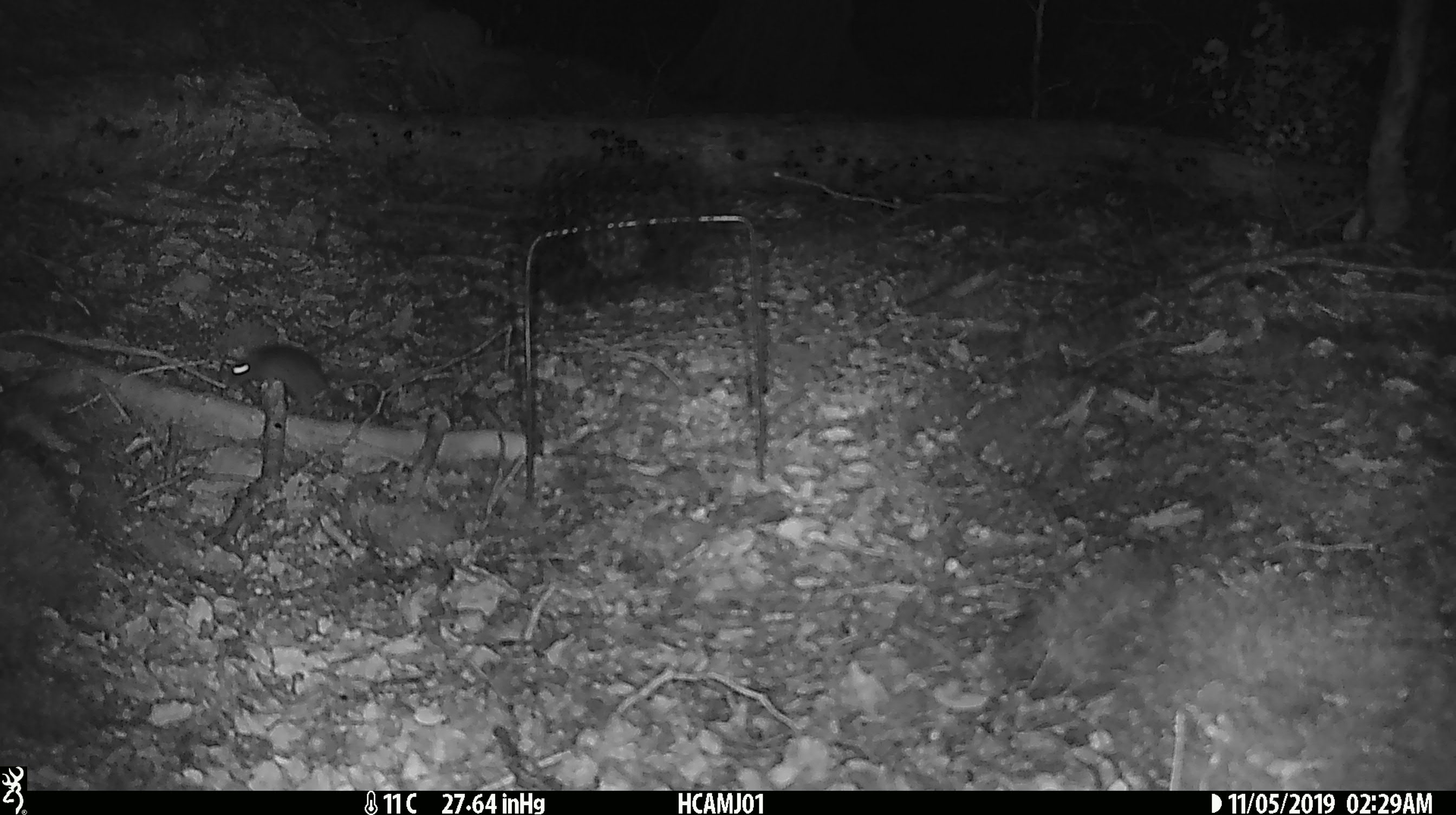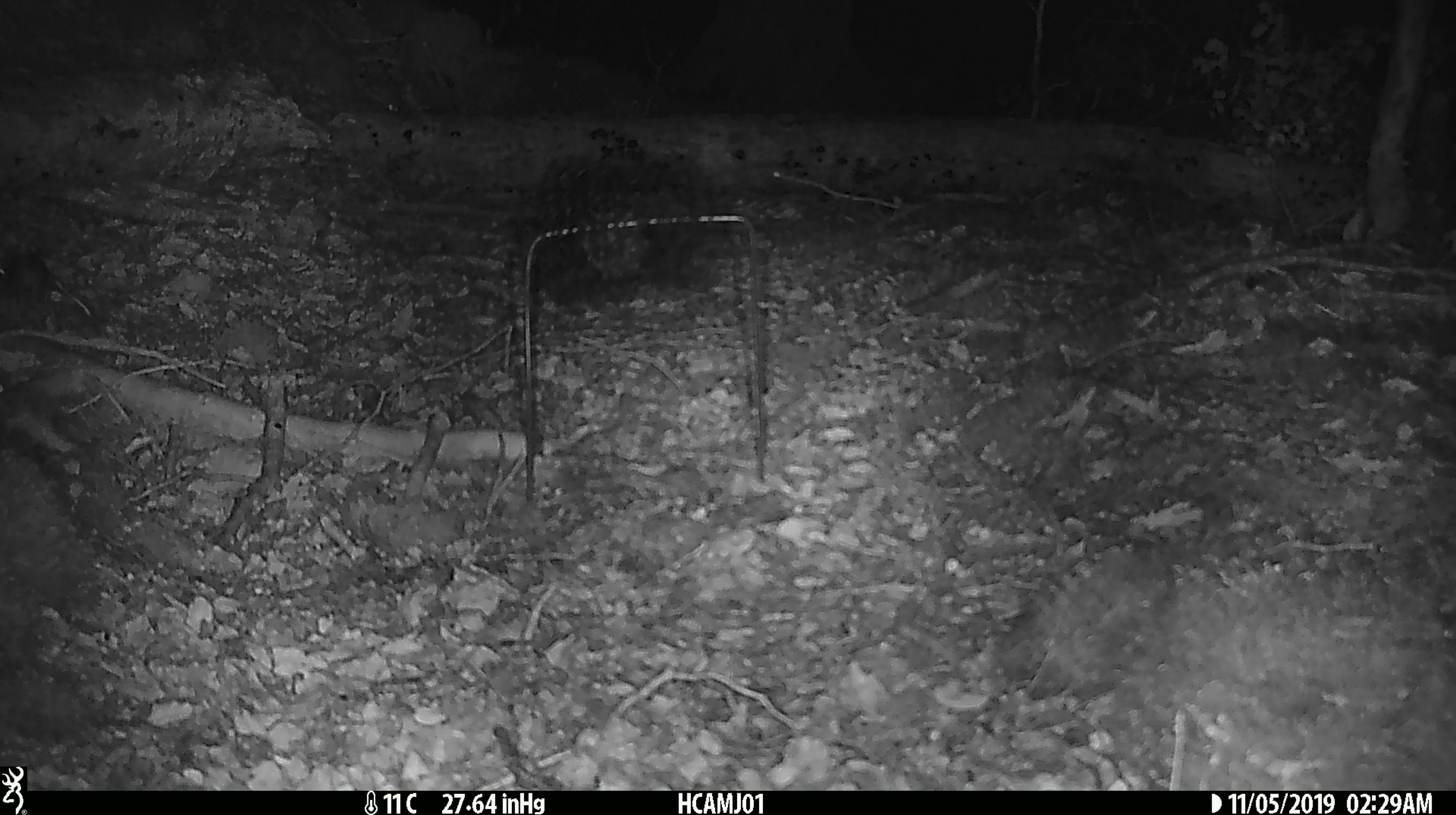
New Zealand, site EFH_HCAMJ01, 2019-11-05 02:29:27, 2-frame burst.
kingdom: Animalia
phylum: Chordata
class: Mammalia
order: Rodentia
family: Muridae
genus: Mus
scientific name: Mus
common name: mouse